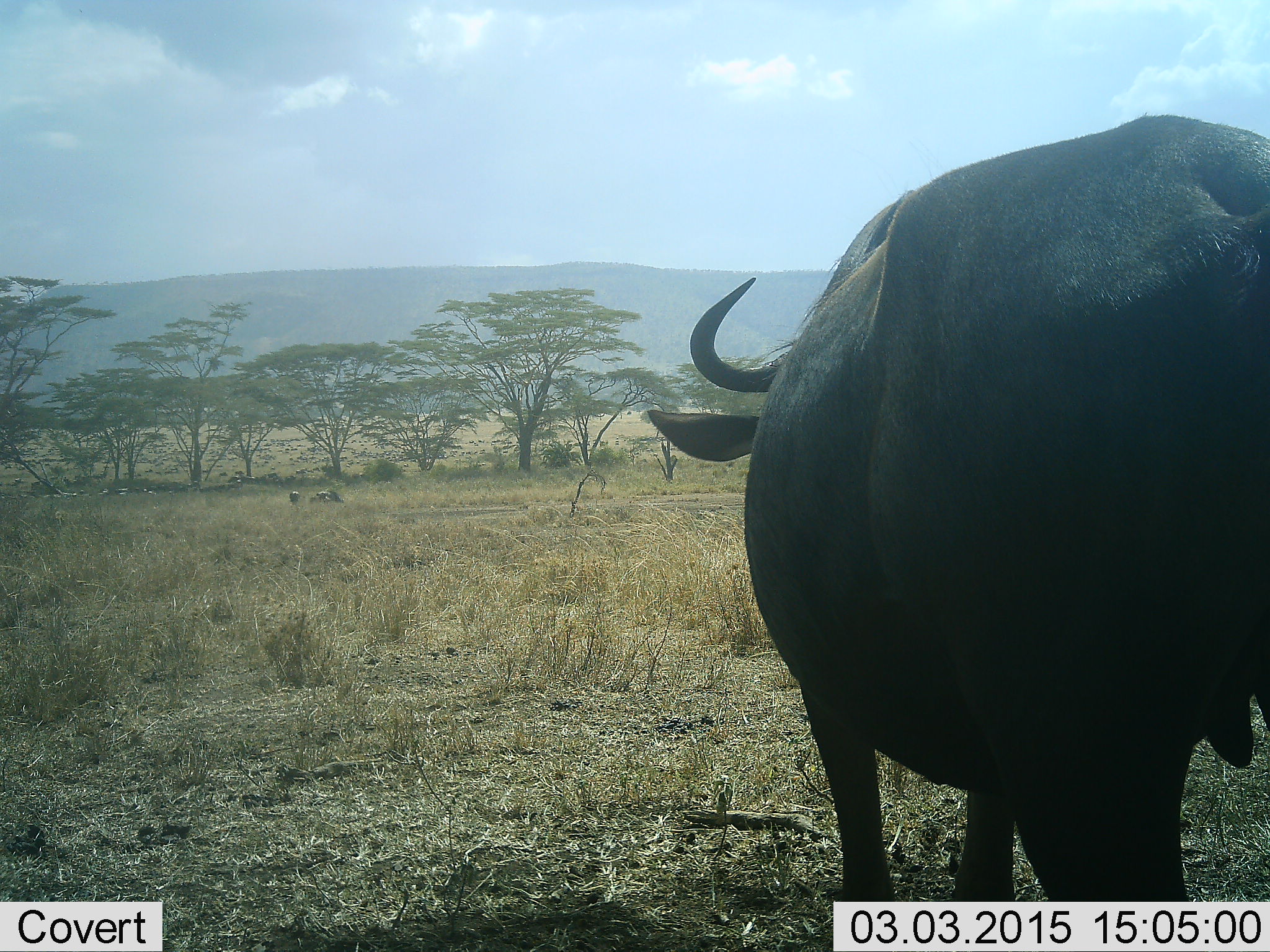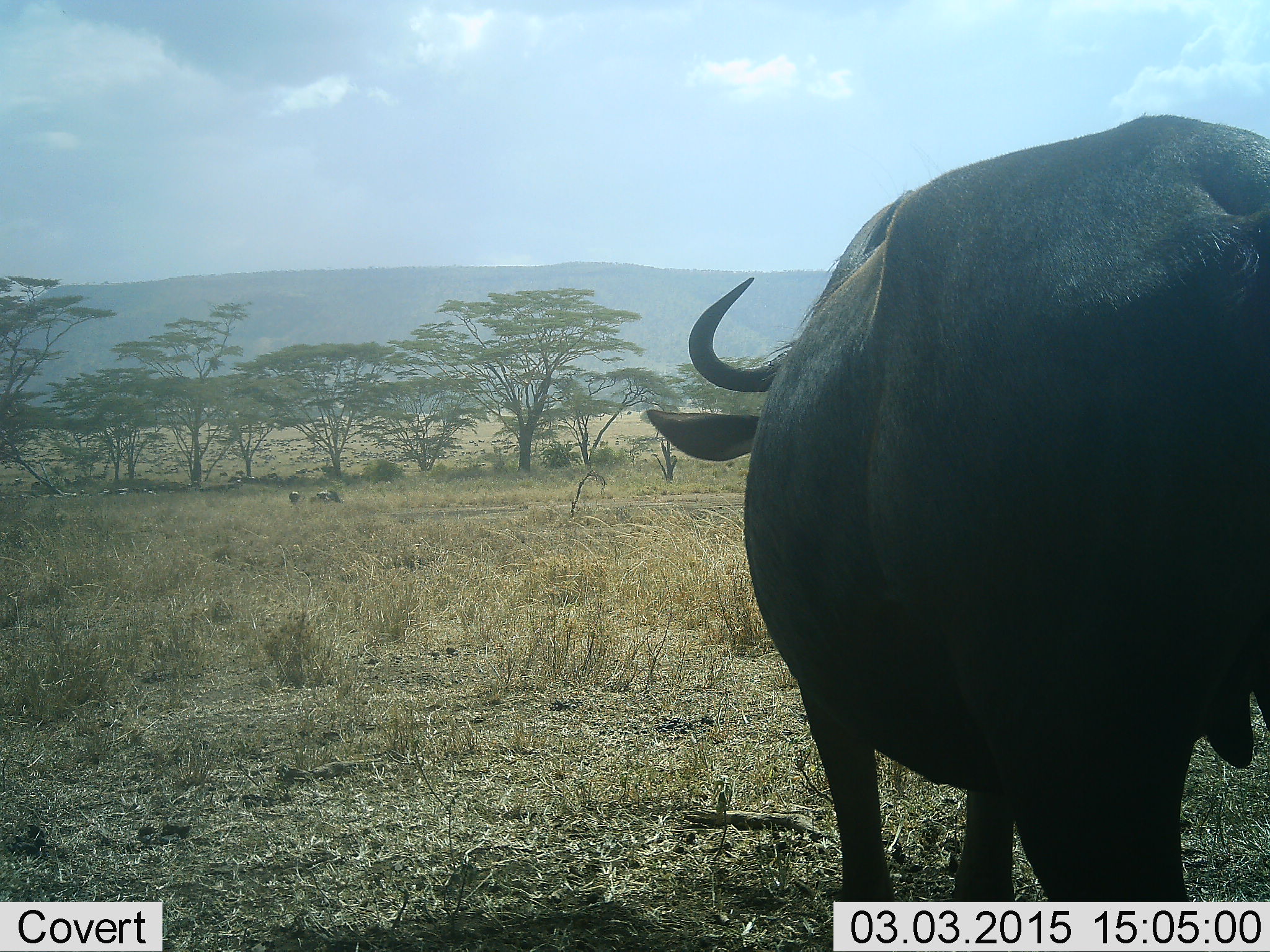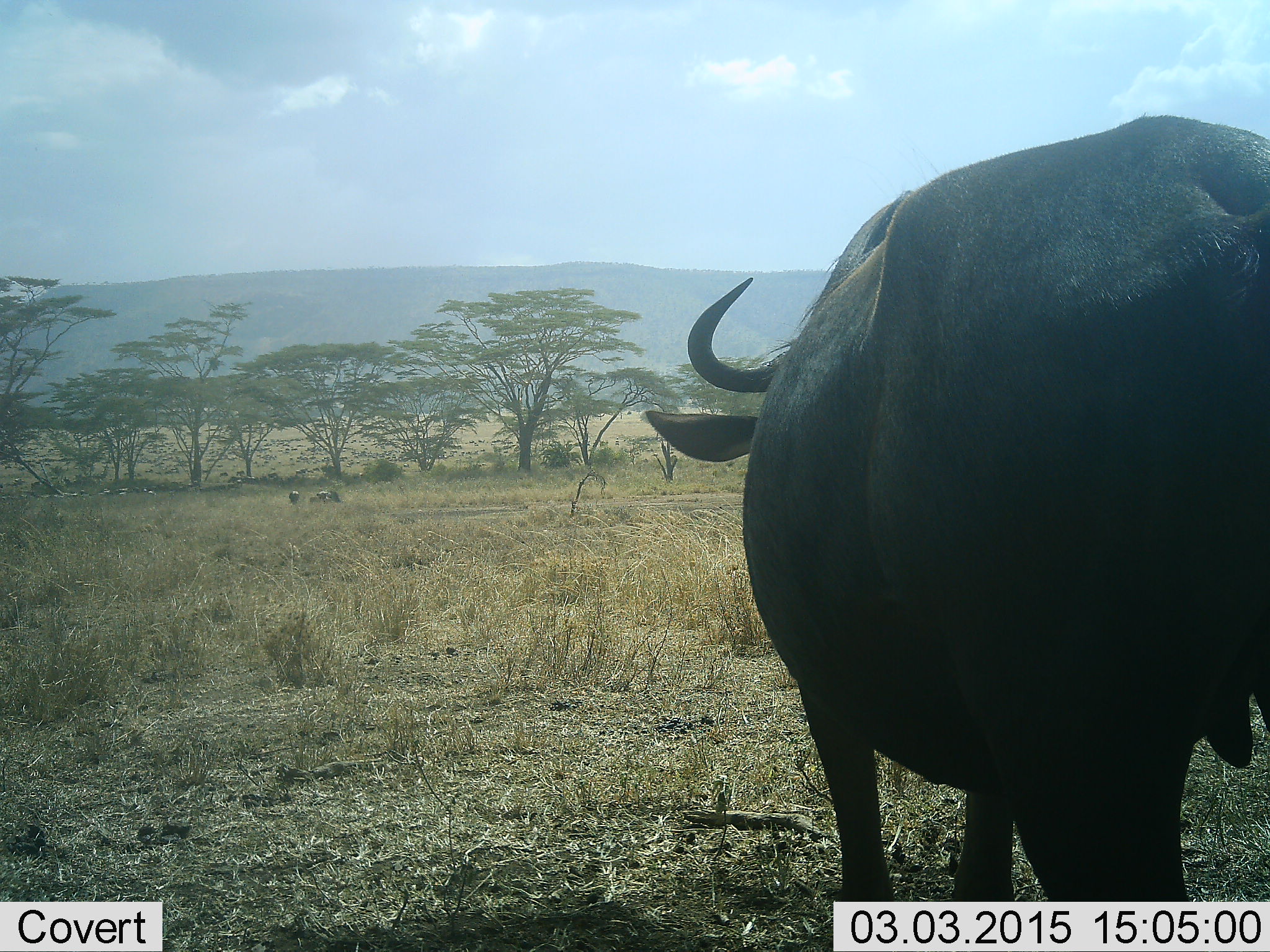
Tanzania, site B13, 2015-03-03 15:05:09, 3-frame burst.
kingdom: Animalia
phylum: Chordata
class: Mammalia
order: Artiodactyla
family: Bovidae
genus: Connochaetes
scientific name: Connochaetes taurinus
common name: blue wildebeest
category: wildebeest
Wildebeest (blue wildebeest) (Connochaetes taurinus), count 3. Behavior (volunteer vote fractions): standing 90%, resting 10%, moving 10%, interacting 0%. Young present (vote fraction): 0%. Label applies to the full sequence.